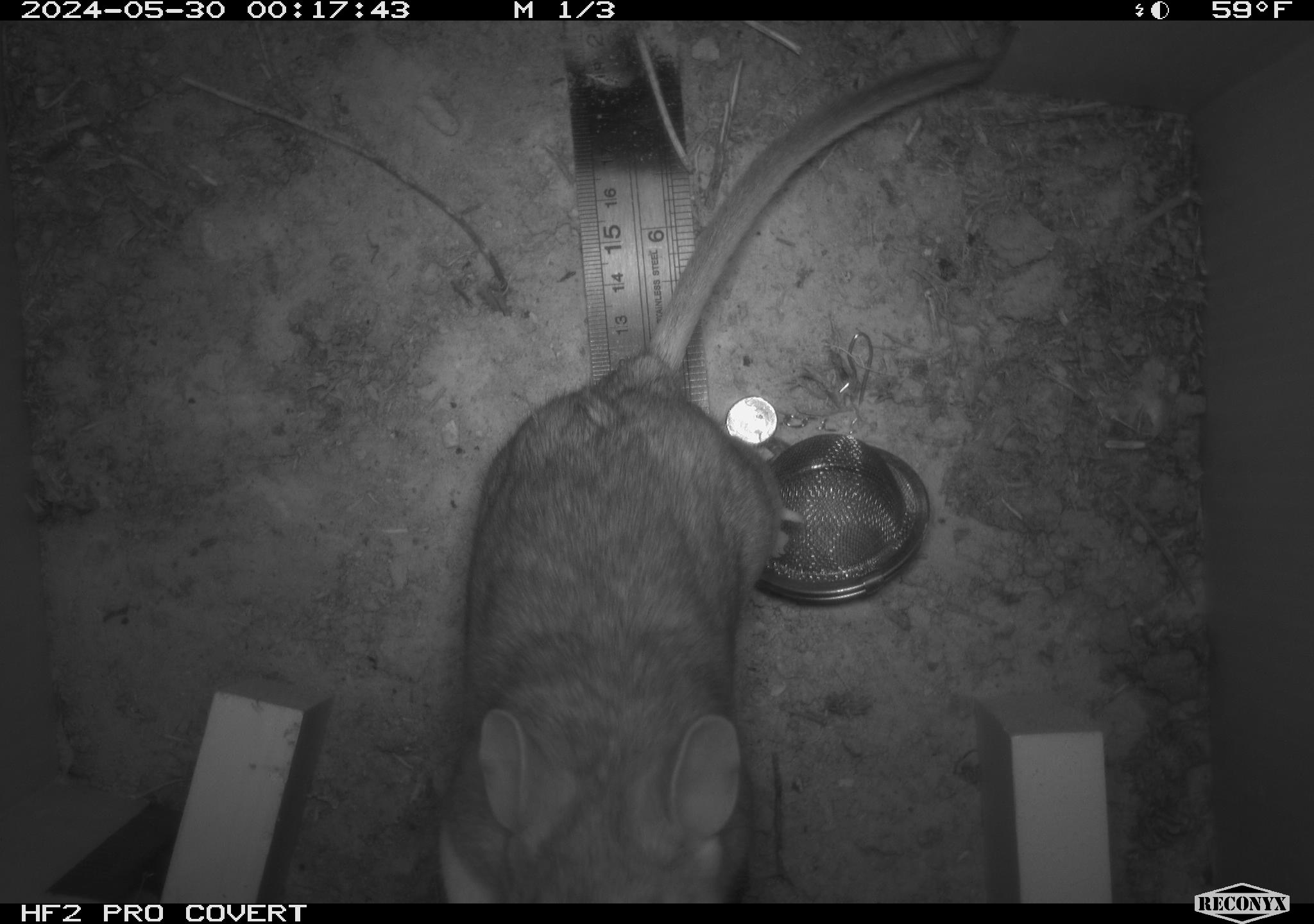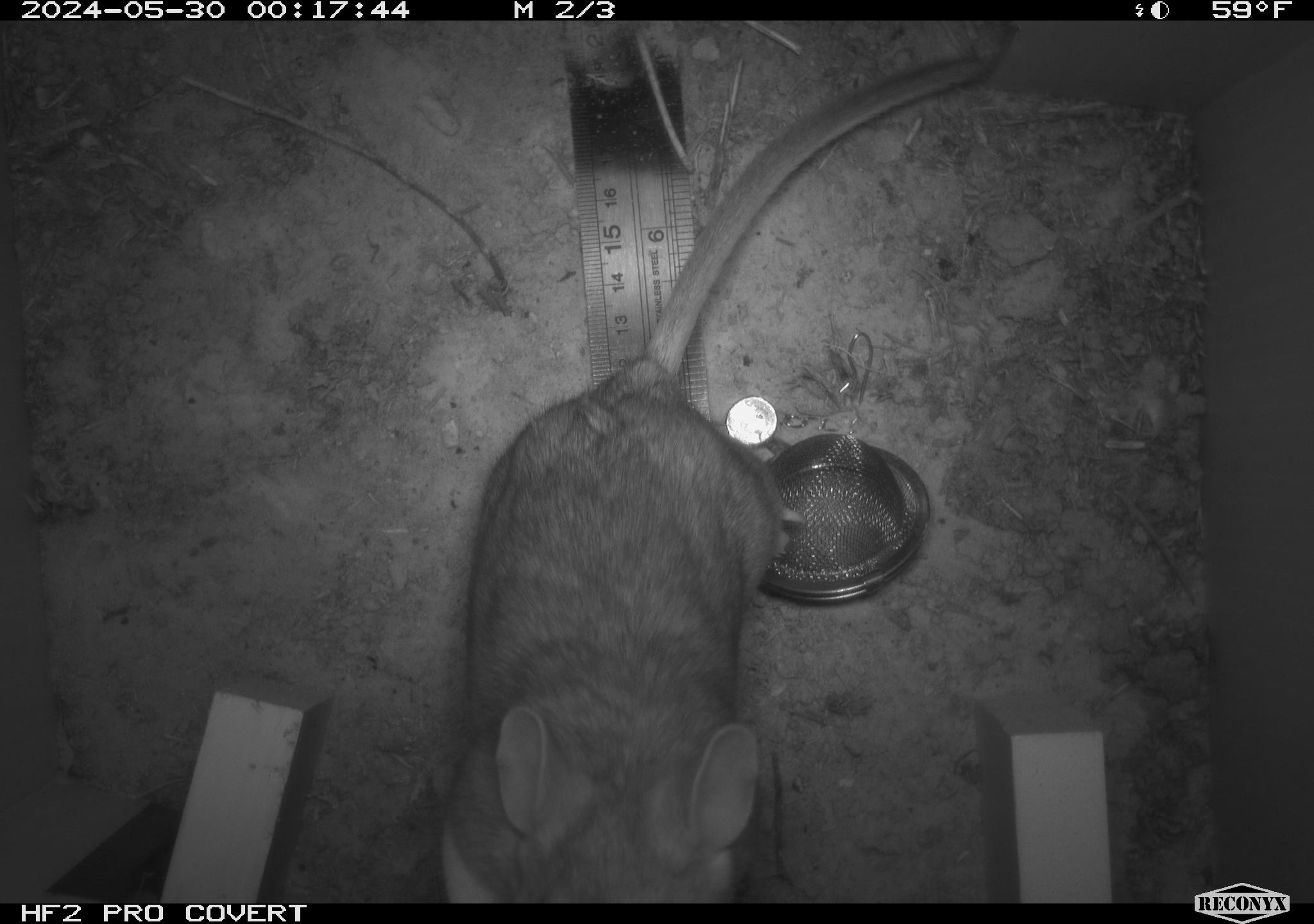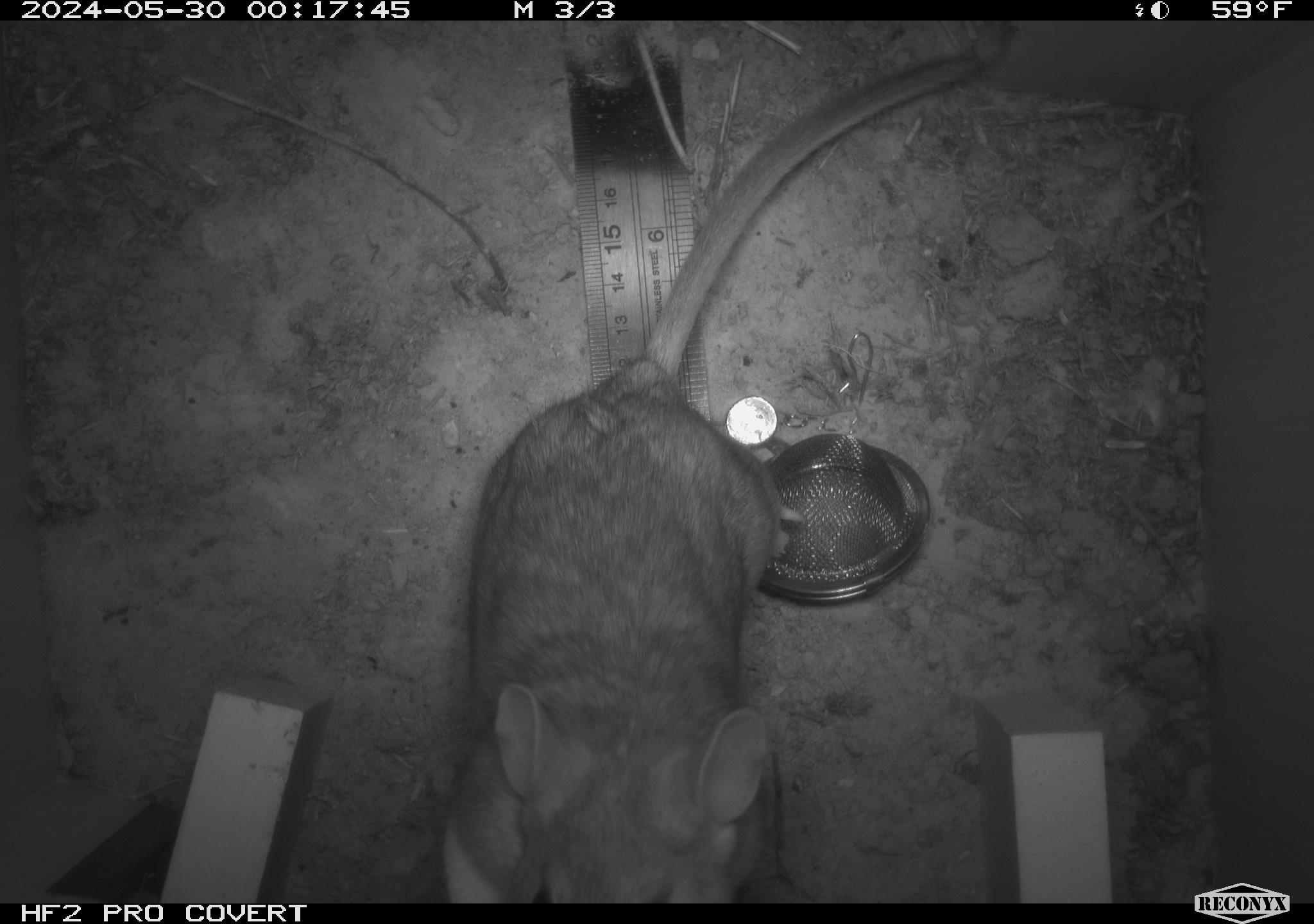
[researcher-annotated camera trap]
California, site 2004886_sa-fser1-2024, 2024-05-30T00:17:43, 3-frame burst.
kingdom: Animalia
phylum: Chordata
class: Mammalia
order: Rodentia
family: Sciuridae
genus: Neotamias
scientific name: Neotamias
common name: western chipmunks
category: neotamias species